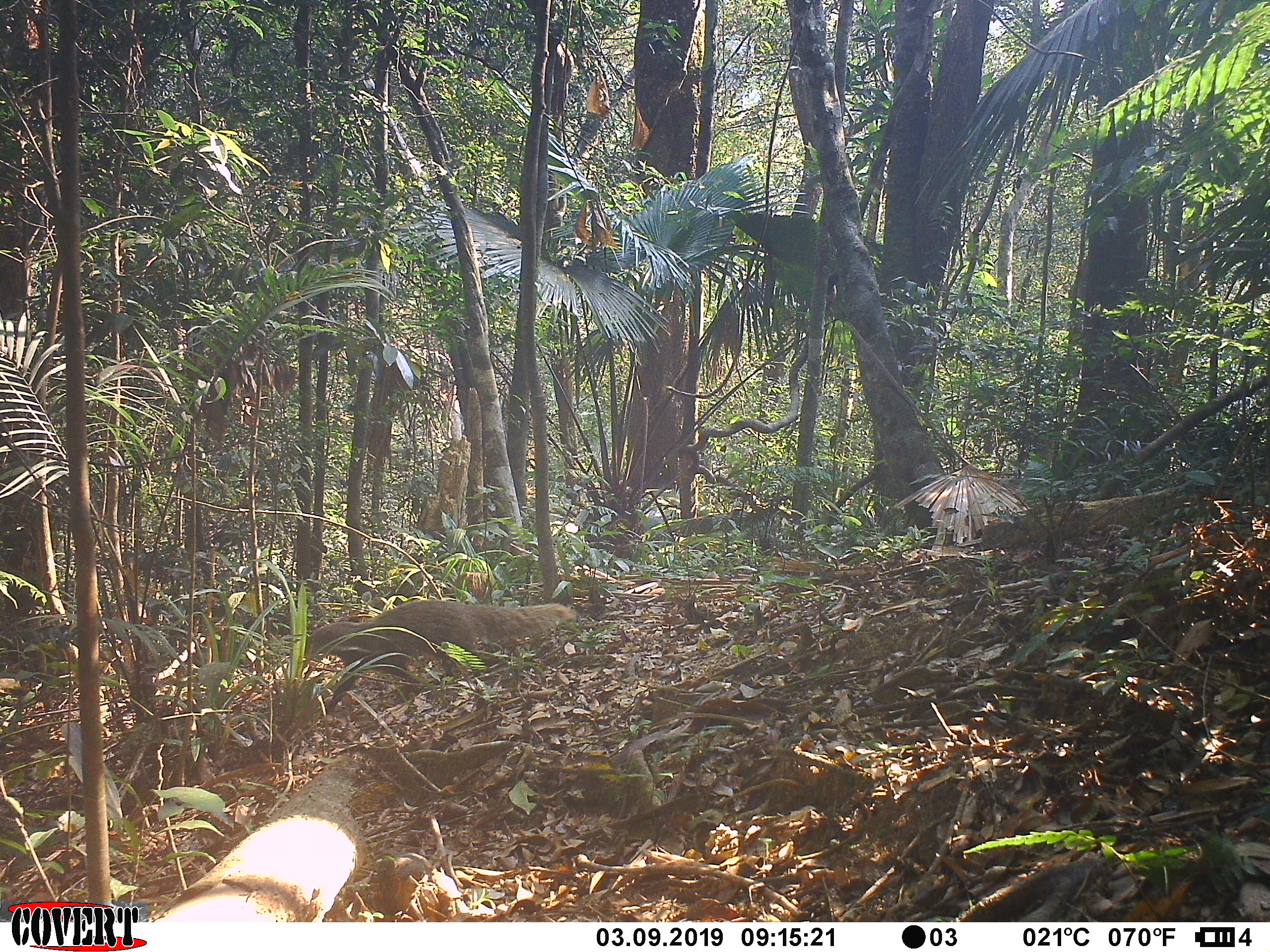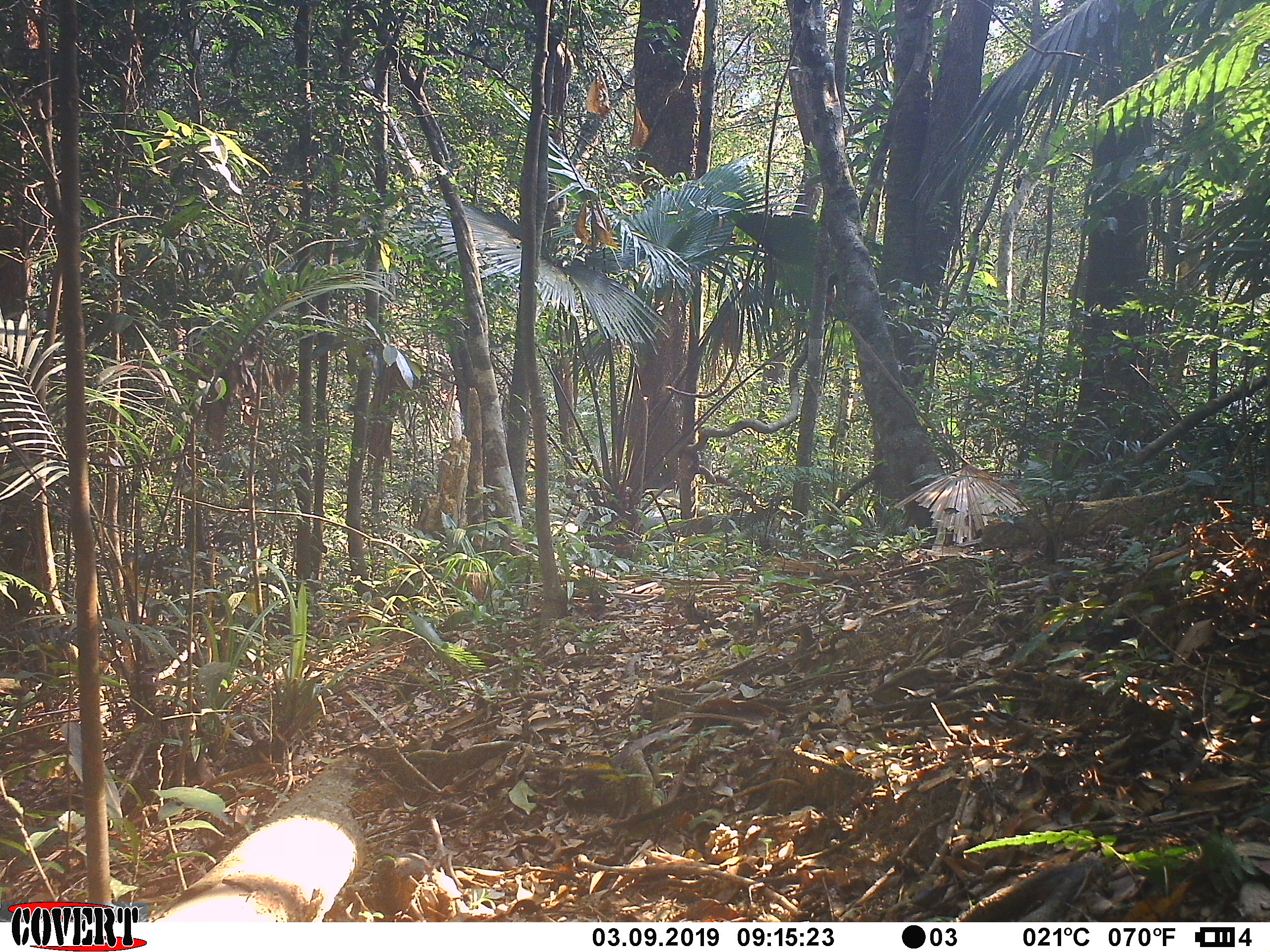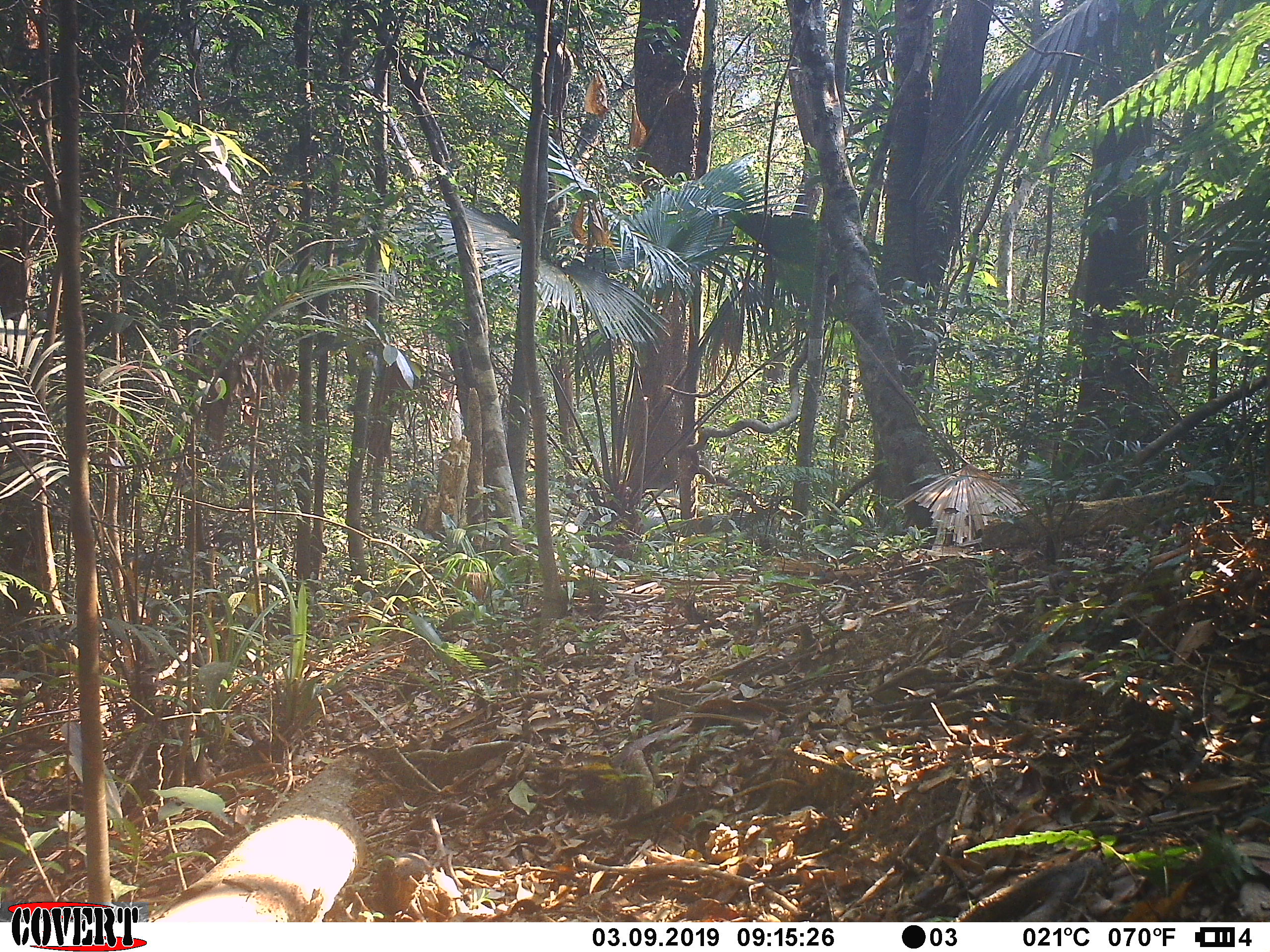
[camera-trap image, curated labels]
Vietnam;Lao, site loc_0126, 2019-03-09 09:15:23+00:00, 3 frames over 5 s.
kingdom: Animalia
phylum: Chordata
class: Mammalia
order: Carnivora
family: Herpestidae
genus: Urva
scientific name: Urva urva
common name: crab-eating mongoose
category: crab eating mongoose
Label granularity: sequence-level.